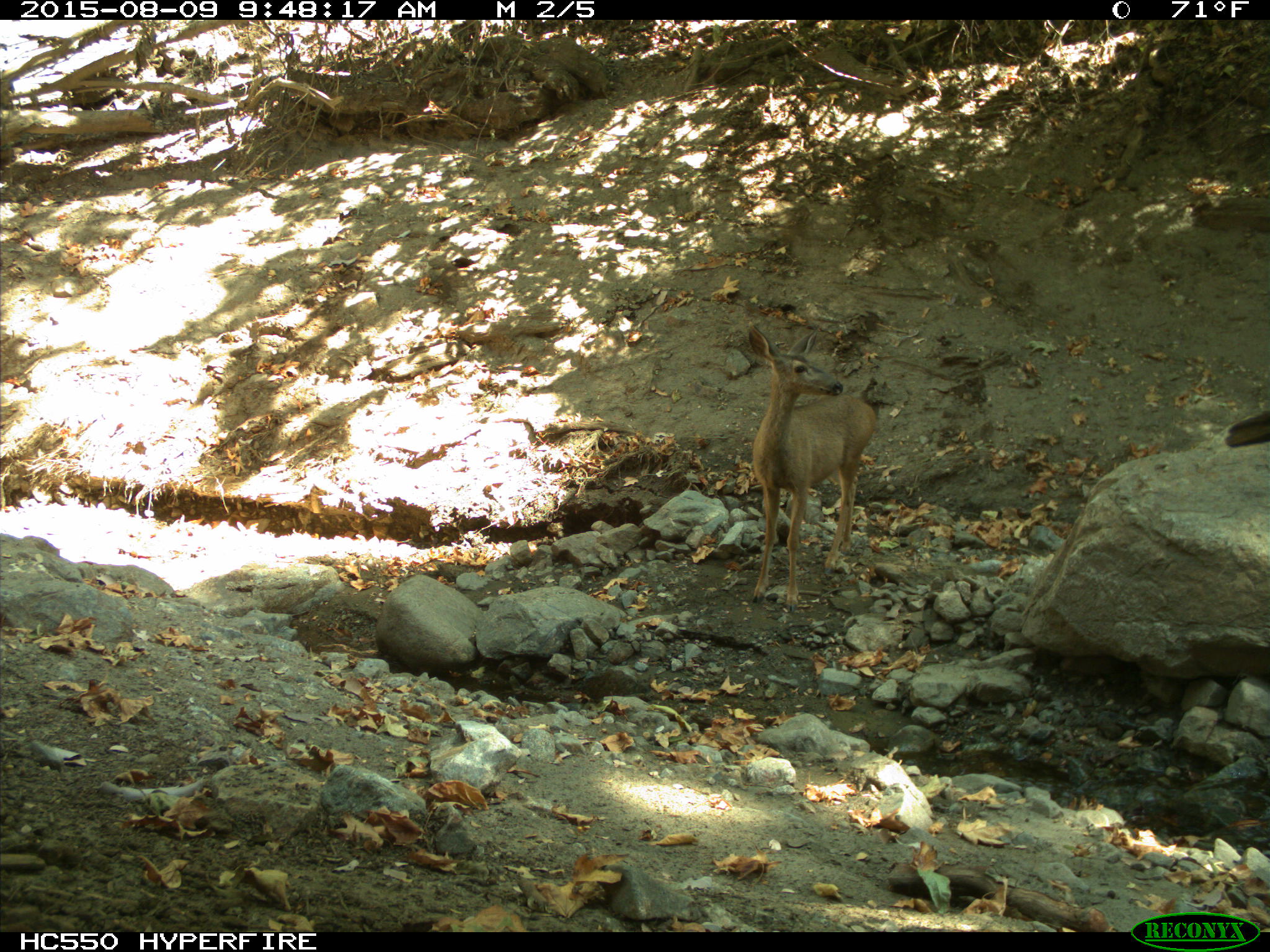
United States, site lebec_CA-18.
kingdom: Animalia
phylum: Chordata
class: Mammalia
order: Artiodactyla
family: Cervidae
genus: Odocoileus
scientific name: Odocoileus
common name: deer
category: unidentified deer